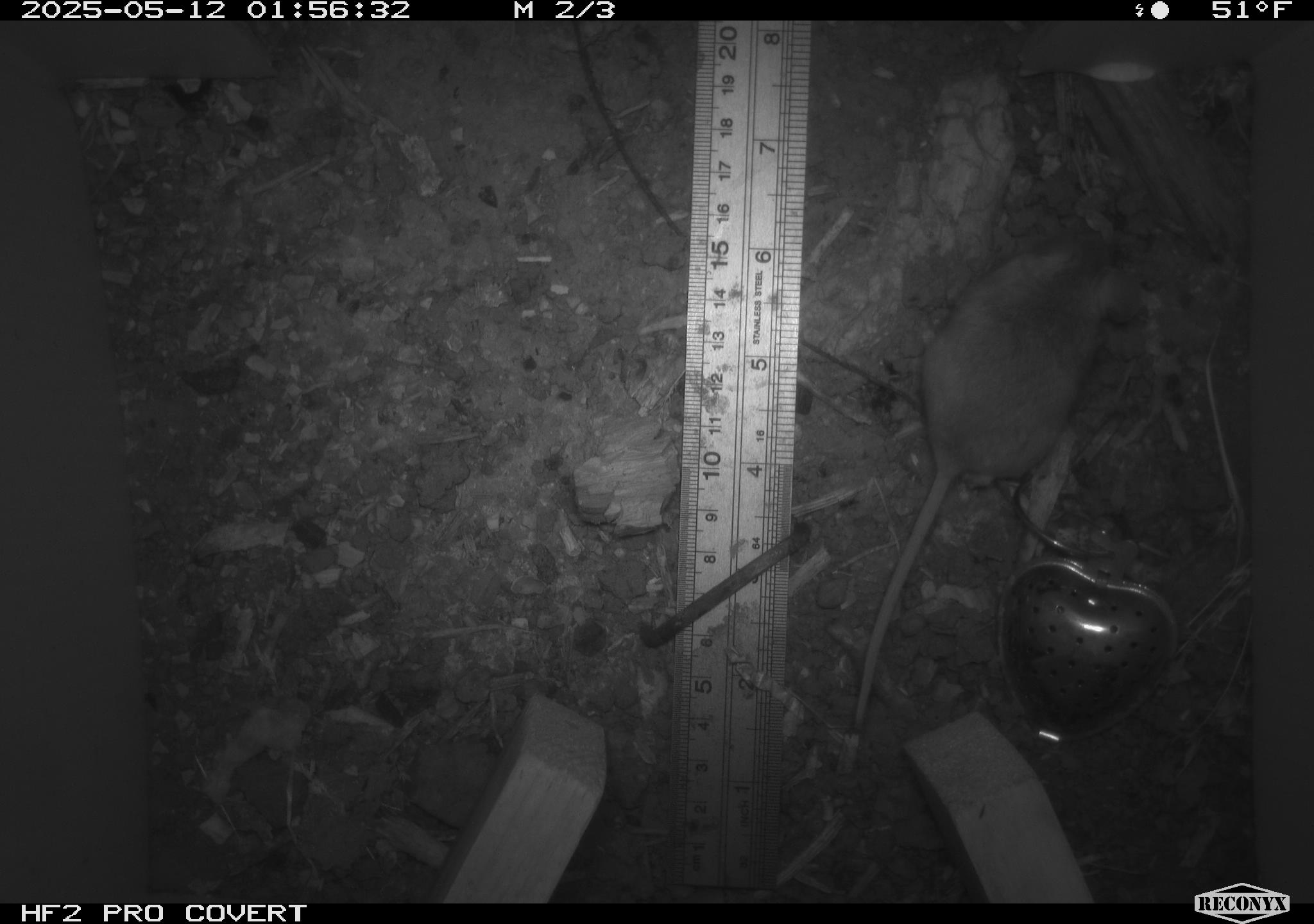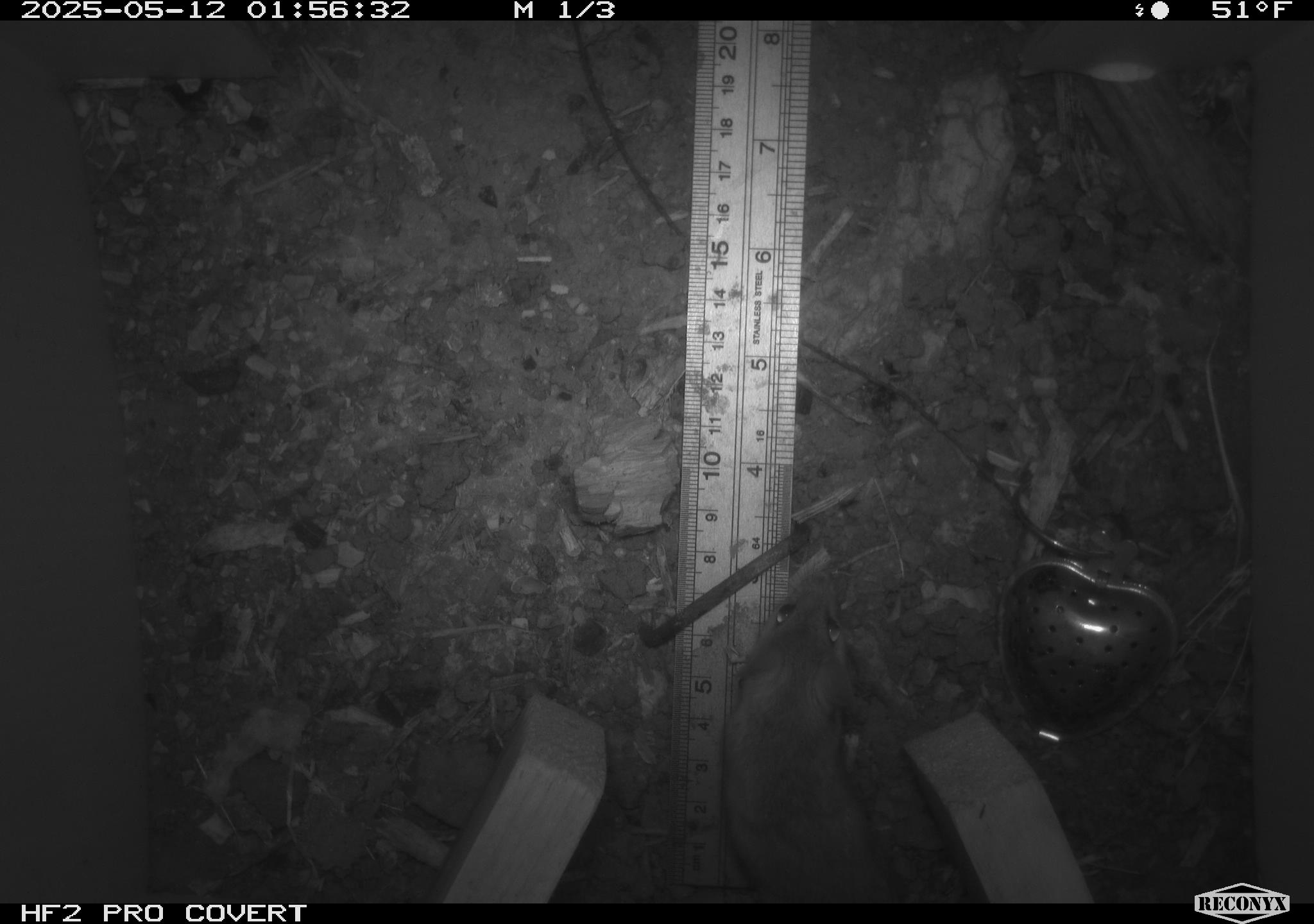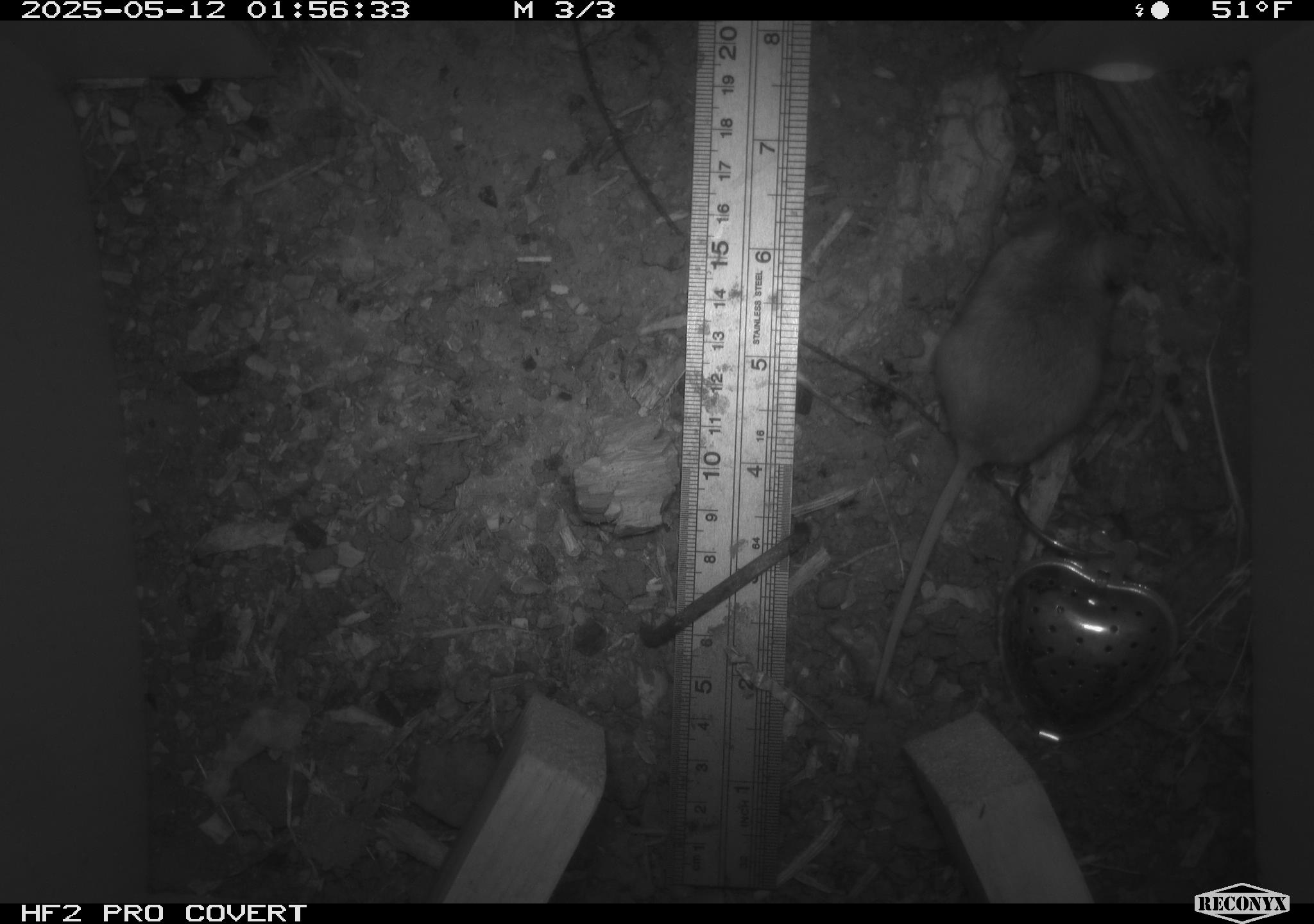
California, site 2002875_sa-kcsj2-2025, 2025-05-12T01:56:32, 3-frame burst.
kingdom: Animalia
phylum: Chordata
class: Mammalia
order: Rodentia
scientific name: Rodentia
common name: rodent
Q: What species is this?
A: Rodent (Rodentia).